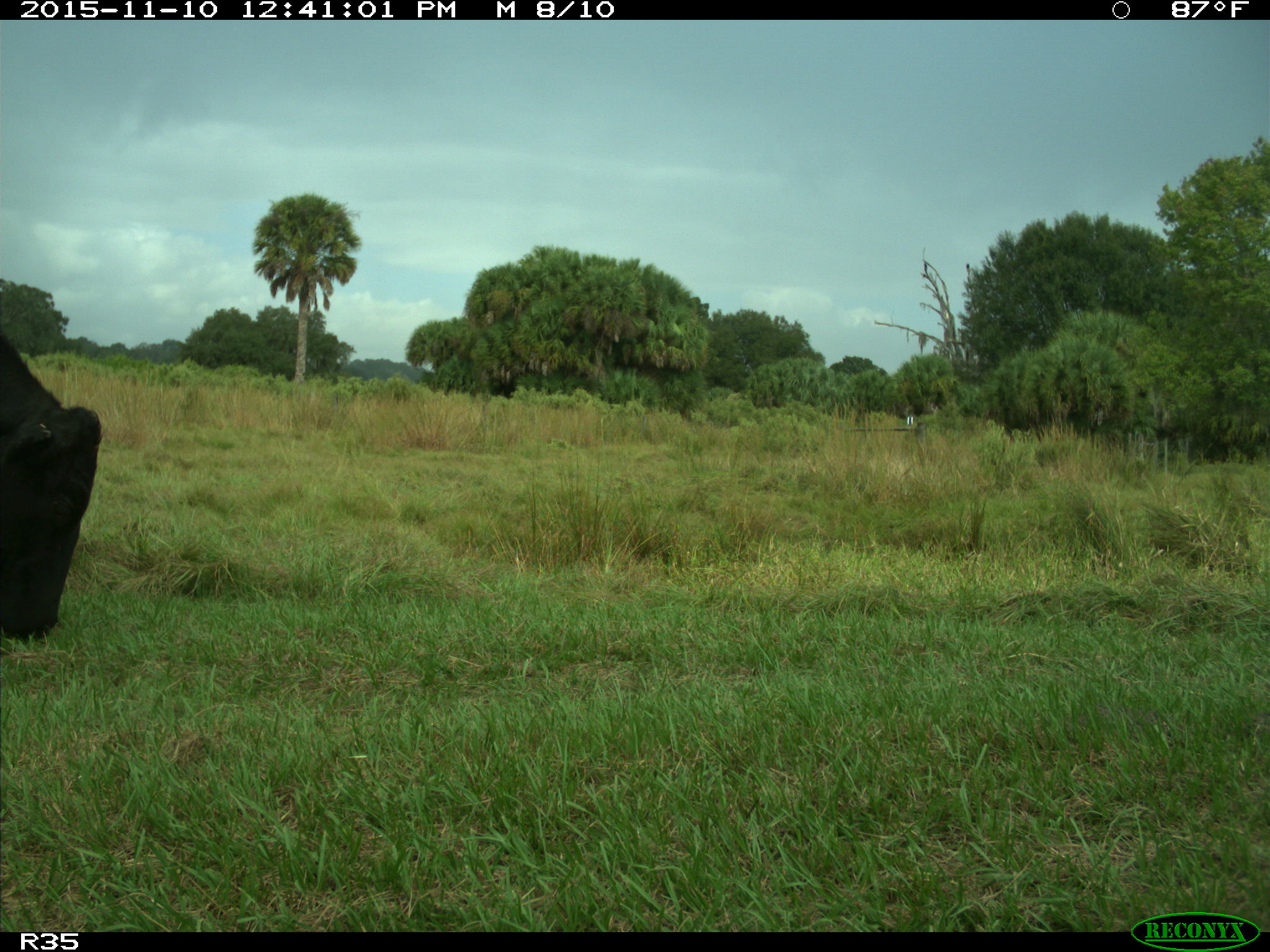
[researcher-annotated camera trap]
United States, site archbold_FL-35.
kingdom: Animalia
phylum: Chordata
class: Mammalia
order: Artiodactyla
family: Bovidae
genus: Bos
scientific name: Bos taurus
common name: domestic cow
Bos taurus (domestic cow).